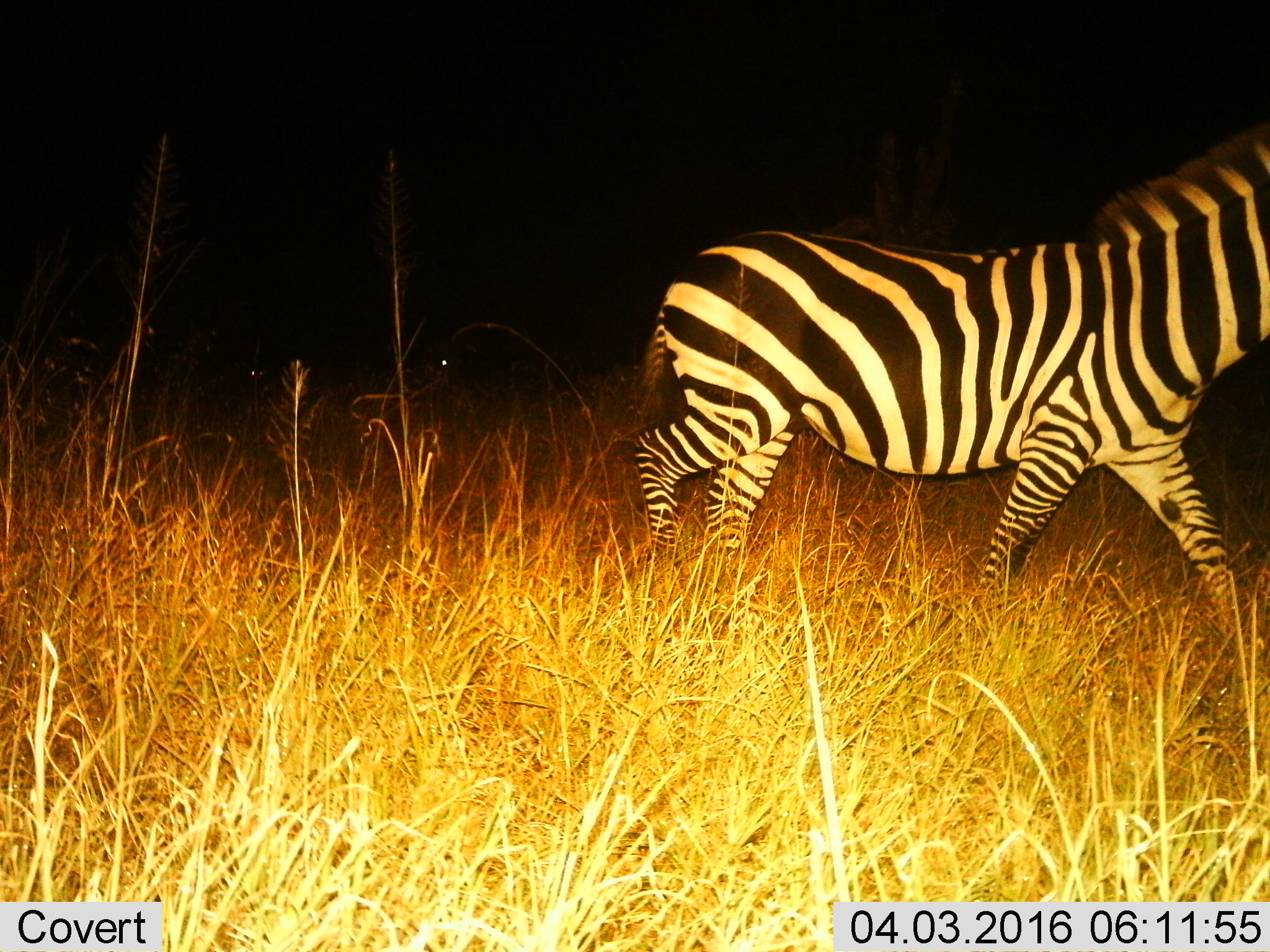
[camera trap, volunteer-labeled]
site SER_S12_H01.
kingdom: Animalia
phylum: Chordata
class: Mammalia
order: Perissodactyla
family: Equidae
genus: Equus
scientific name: Equus quagga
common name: plains zebra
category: zebraplains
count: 1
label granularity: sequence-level